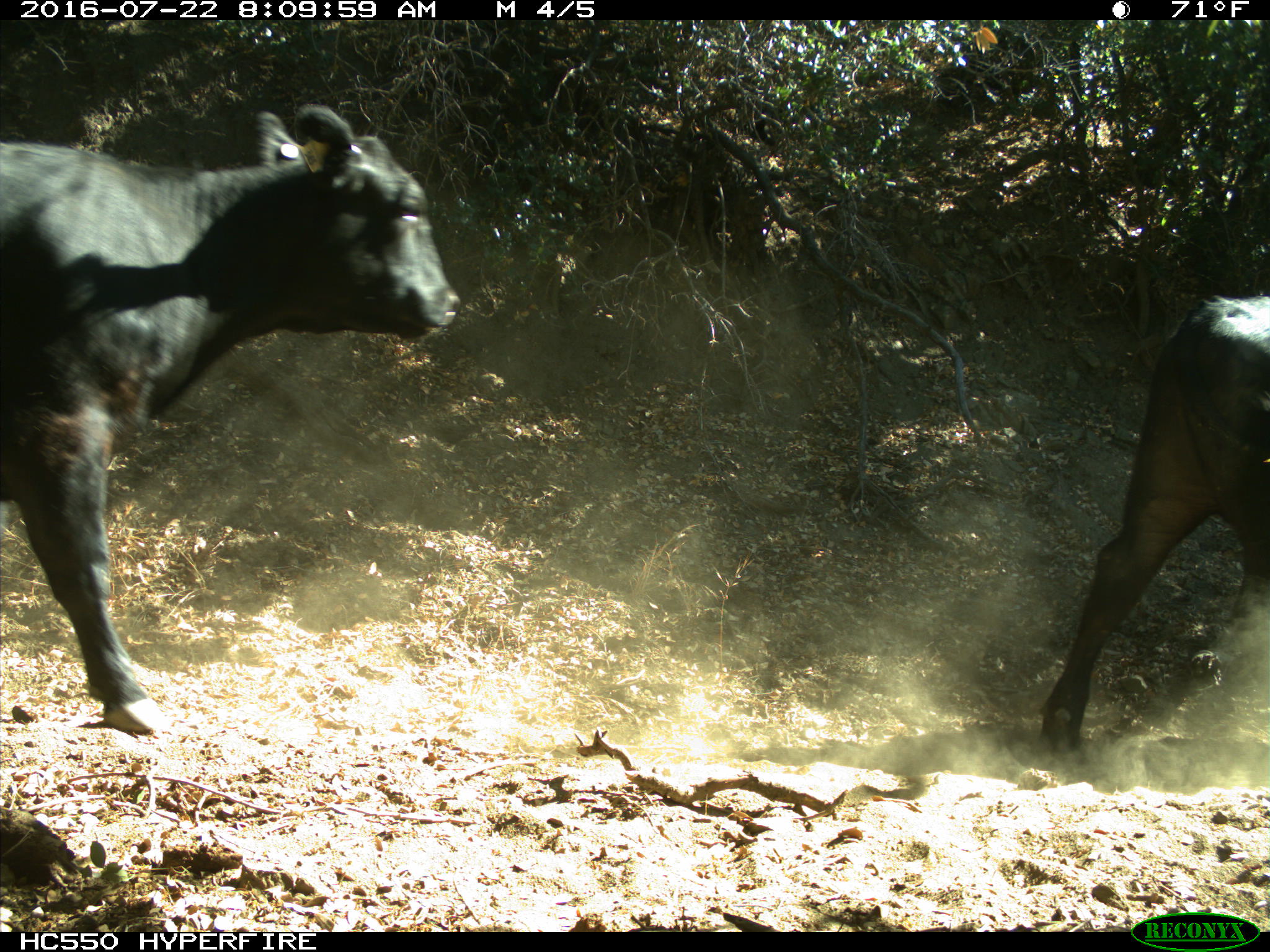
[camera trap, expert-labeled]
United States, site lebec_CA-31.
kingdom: Animalia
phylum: Chordata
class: Mammalia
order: Artiodactyla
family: Bovidae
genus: Bos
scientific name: Bos taurus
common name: domestic cow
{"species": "Bos taurus (domestic cow)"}